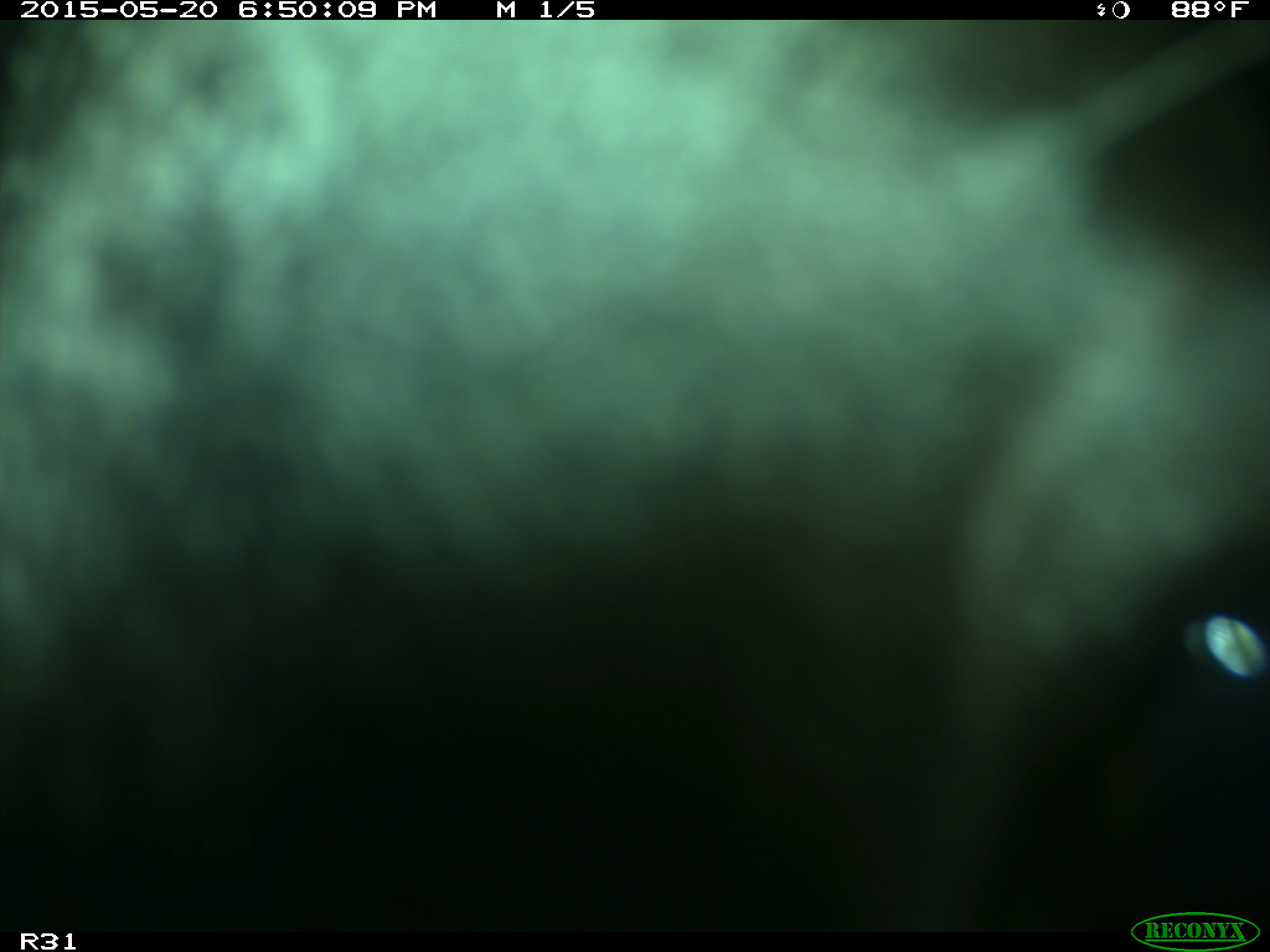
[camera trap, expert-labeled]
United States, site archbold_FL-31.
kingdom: Animalia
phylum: Chordata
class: Mammalia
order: Artiodactyla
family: Bovidae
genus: Bos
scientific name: Bos taurus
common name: domestic cow